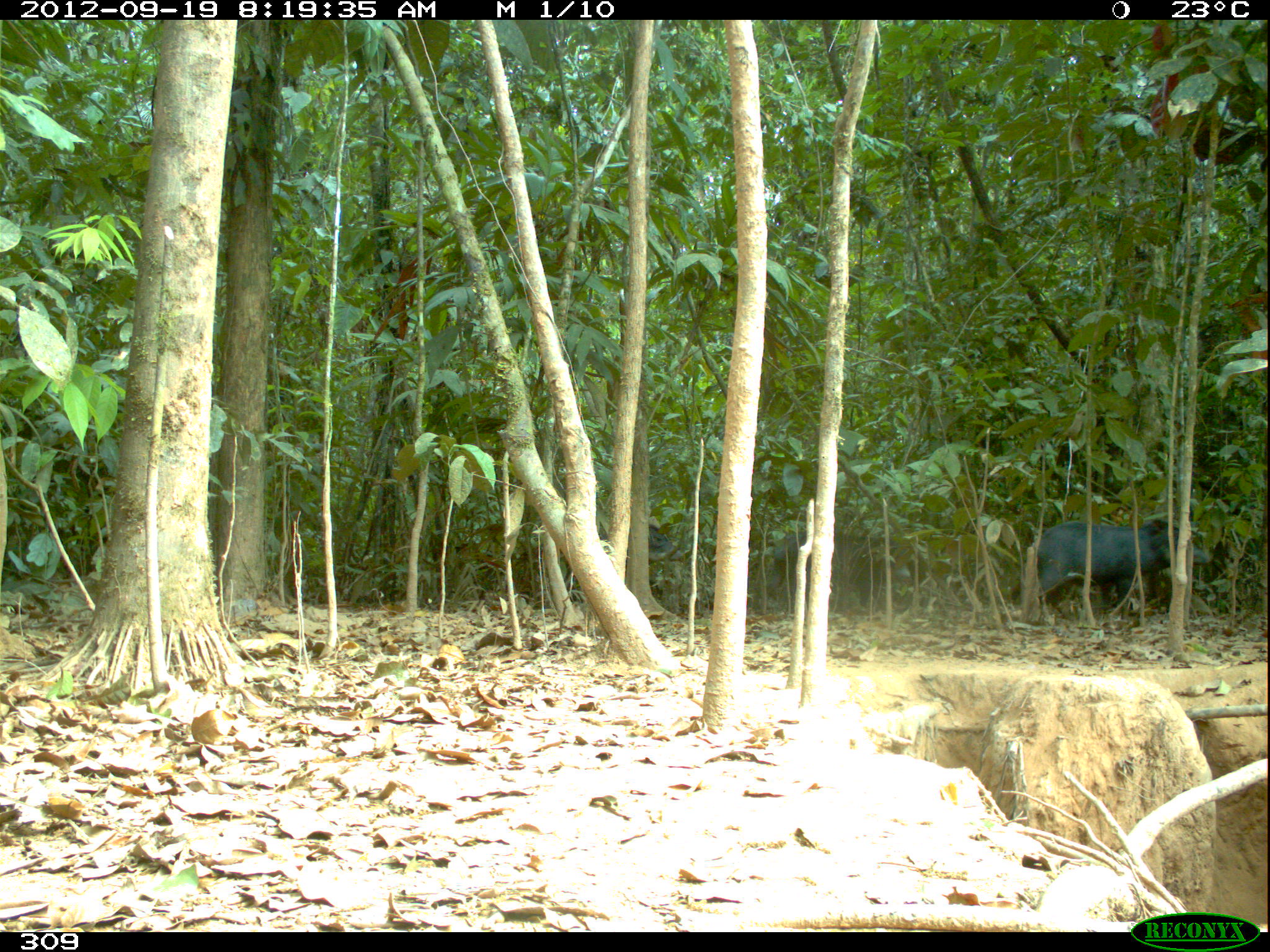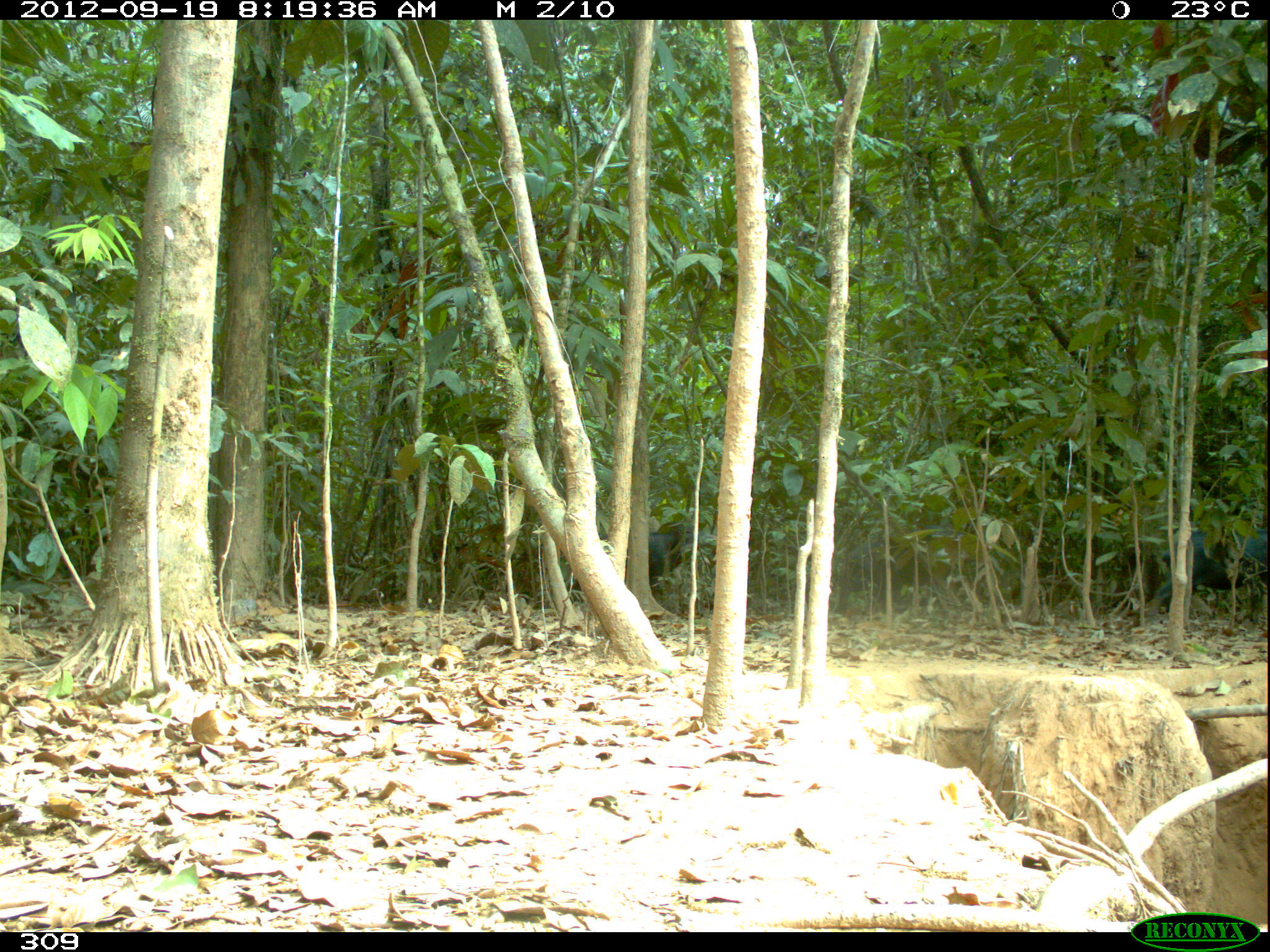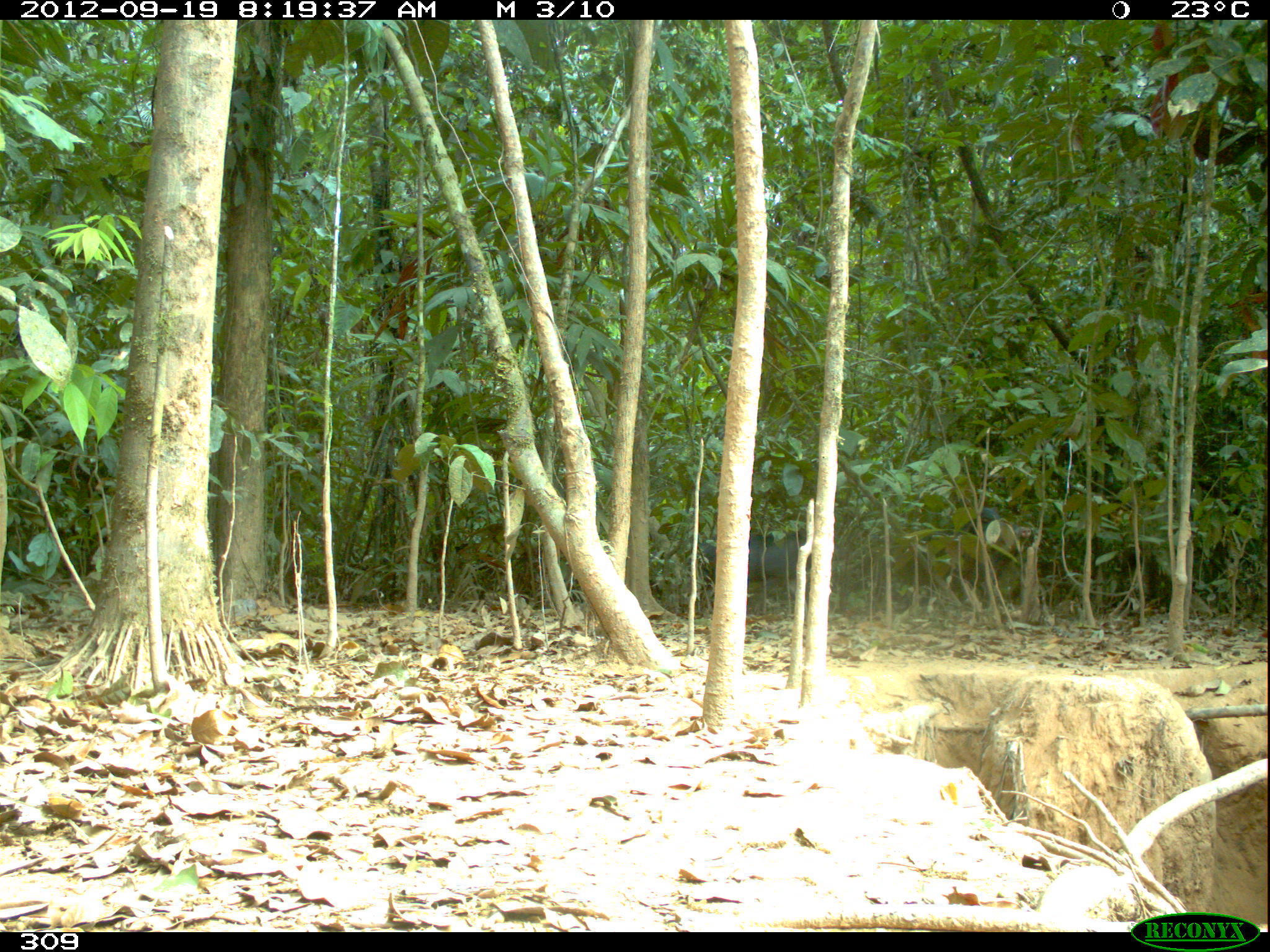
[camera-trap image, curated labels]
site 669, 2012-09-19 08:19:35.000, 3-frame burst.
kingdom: Animalia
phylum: Chordata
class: Mammalia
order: Artiodactyla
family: Tayassuidae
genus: Tayassu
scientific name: Tayassu pecari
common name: white-lipped peccary